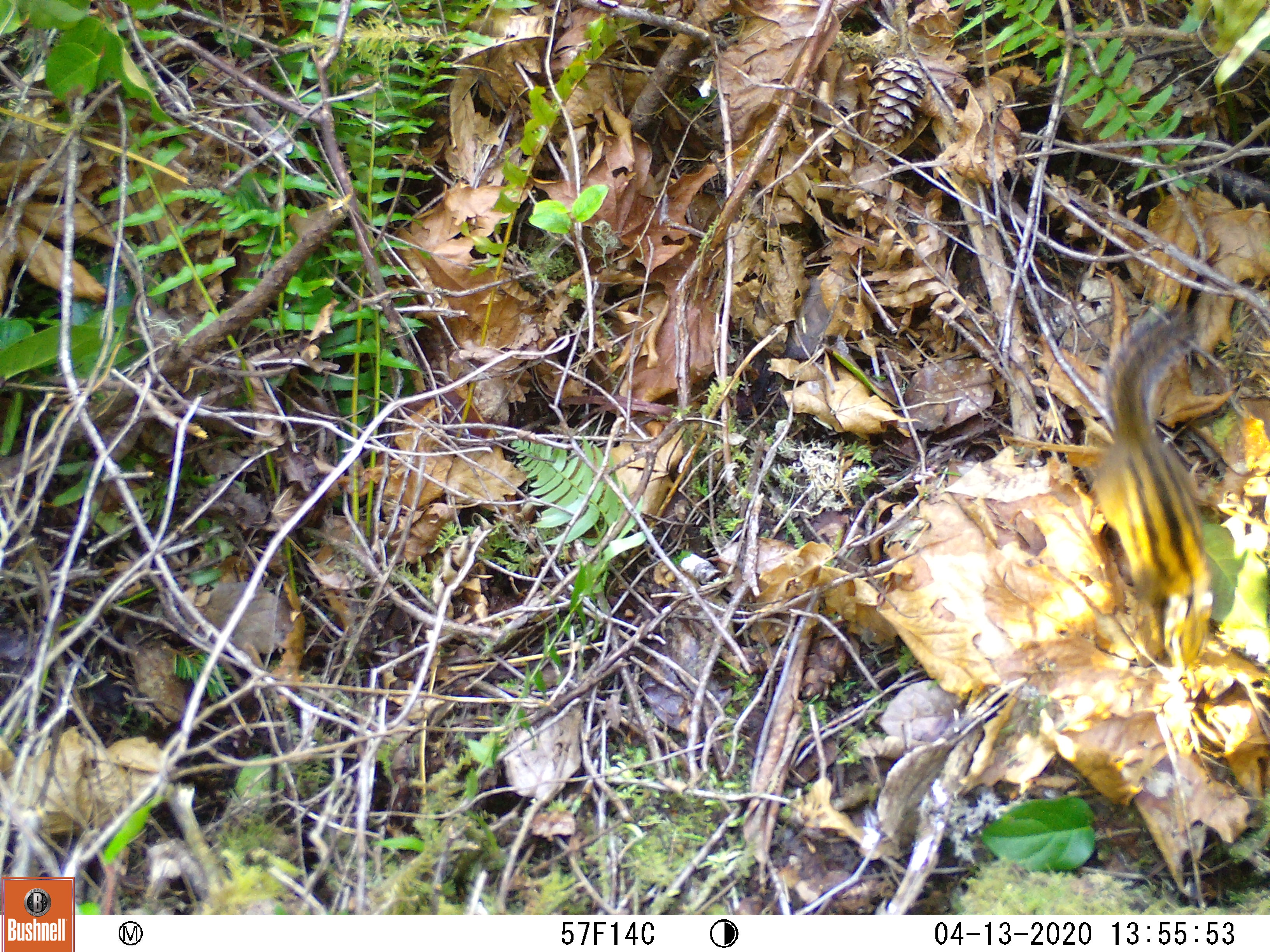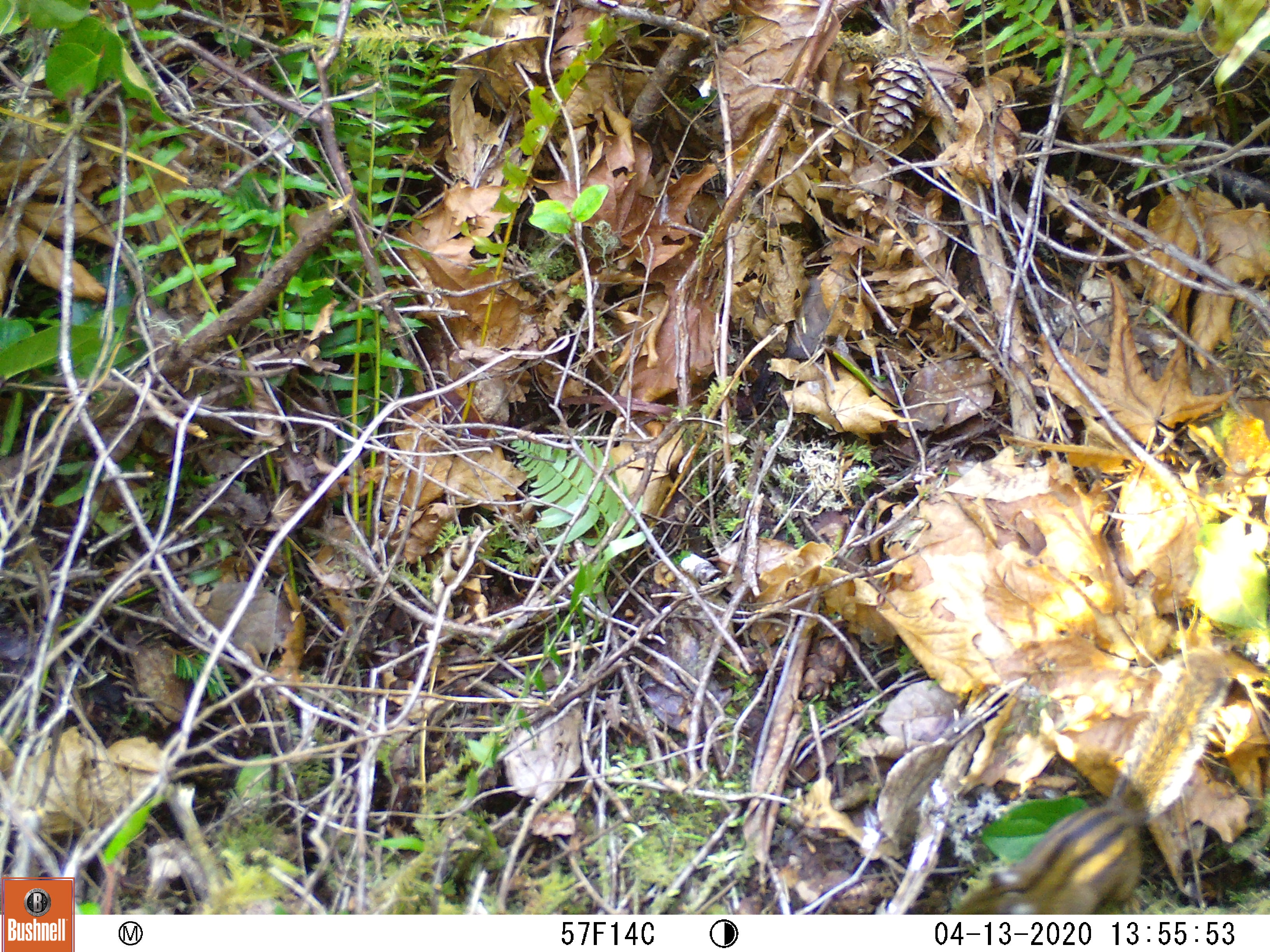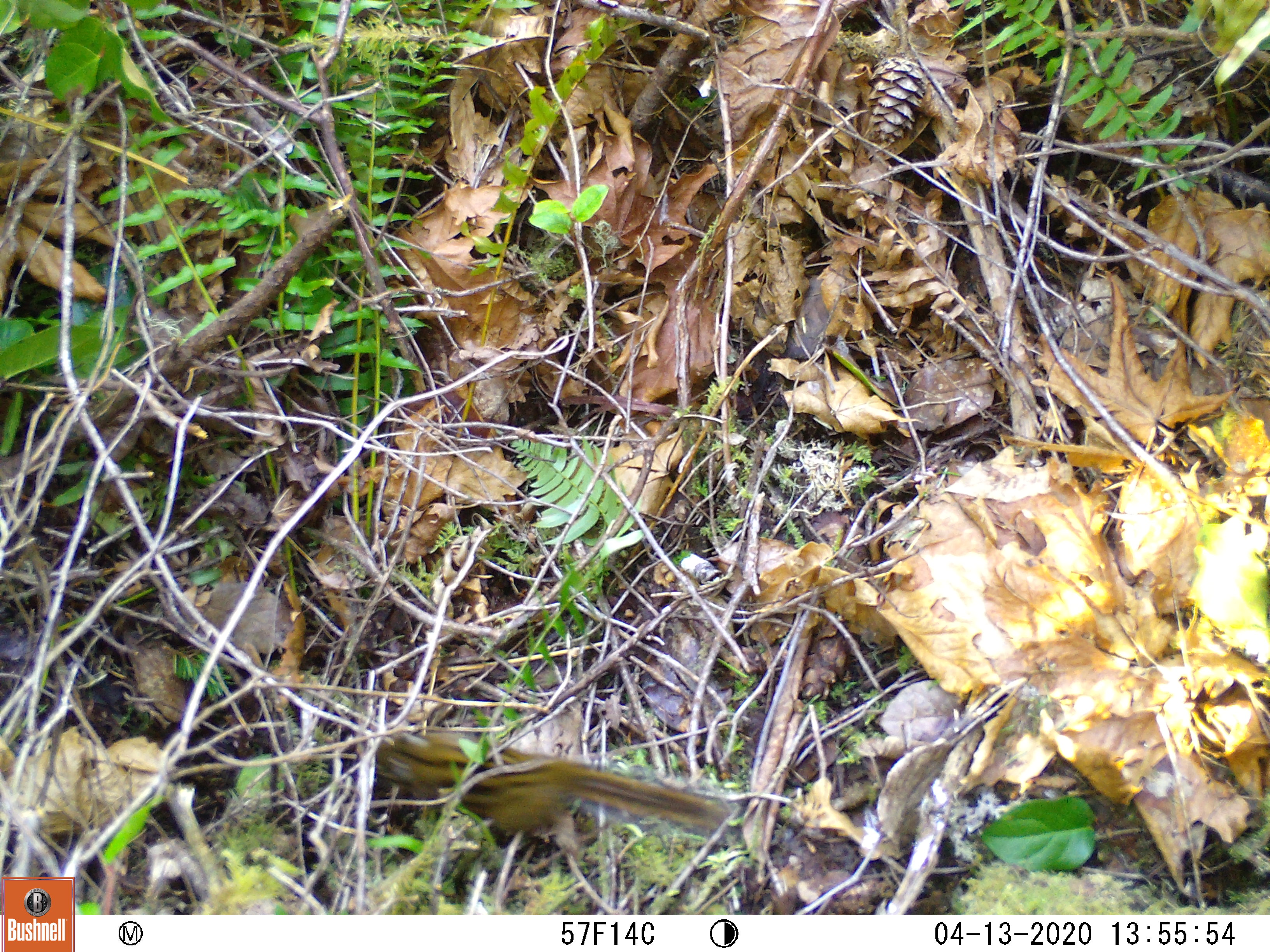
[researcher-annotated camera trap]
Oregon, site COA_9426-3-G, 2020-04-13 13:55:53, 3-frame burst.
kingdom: Animalia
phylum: Chordata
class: Mammalia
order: Rodentia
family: Sciuridae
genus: Neotamias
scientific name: Neotamias townsendii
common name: townsend's chipmunk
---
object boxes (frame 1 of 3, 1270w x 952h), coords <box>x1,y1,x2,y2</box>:
townsend's chipmunk: <box>1053,301,1217,676</box>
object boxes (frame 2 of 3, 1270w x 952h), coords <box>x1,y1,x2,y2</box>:
townsend's chipmunk: <box>955,642,1240,906</box>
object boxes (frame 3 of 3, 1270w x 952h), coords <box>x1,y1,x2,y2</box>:
townsend's chipmunk: <box>360,728,739,848</box>